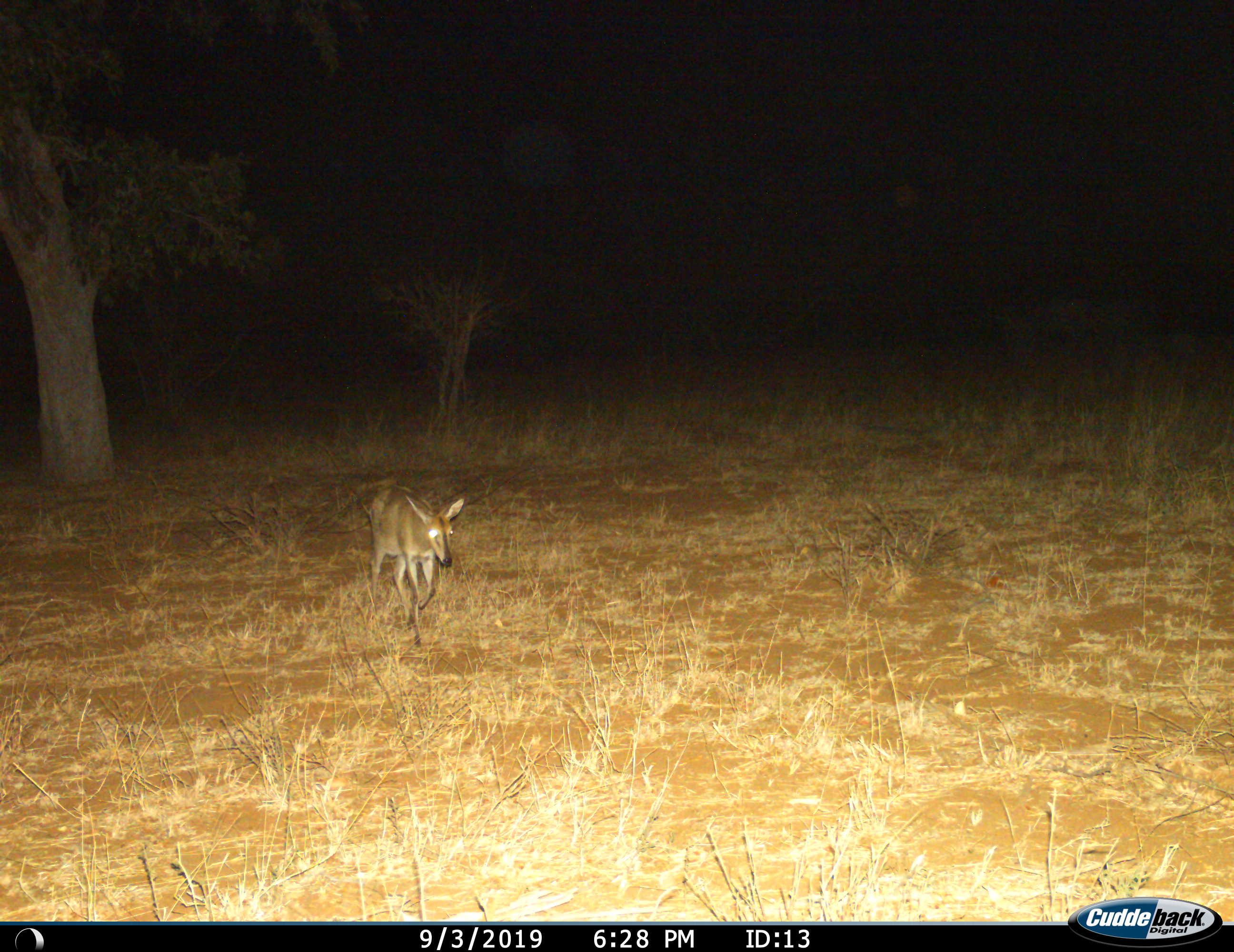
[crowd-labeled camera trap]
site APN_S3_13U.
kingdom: Animalia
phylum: Chordata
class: Mammalia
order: Artiodactyla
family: Bovidae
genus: Sylvicapra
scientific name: Sylvicapra grimmia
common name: common duiker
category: duikercommongrey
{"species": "duikercommongrey (common duiker) (Sylvicapra grimmia)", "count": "1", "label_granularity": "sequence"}